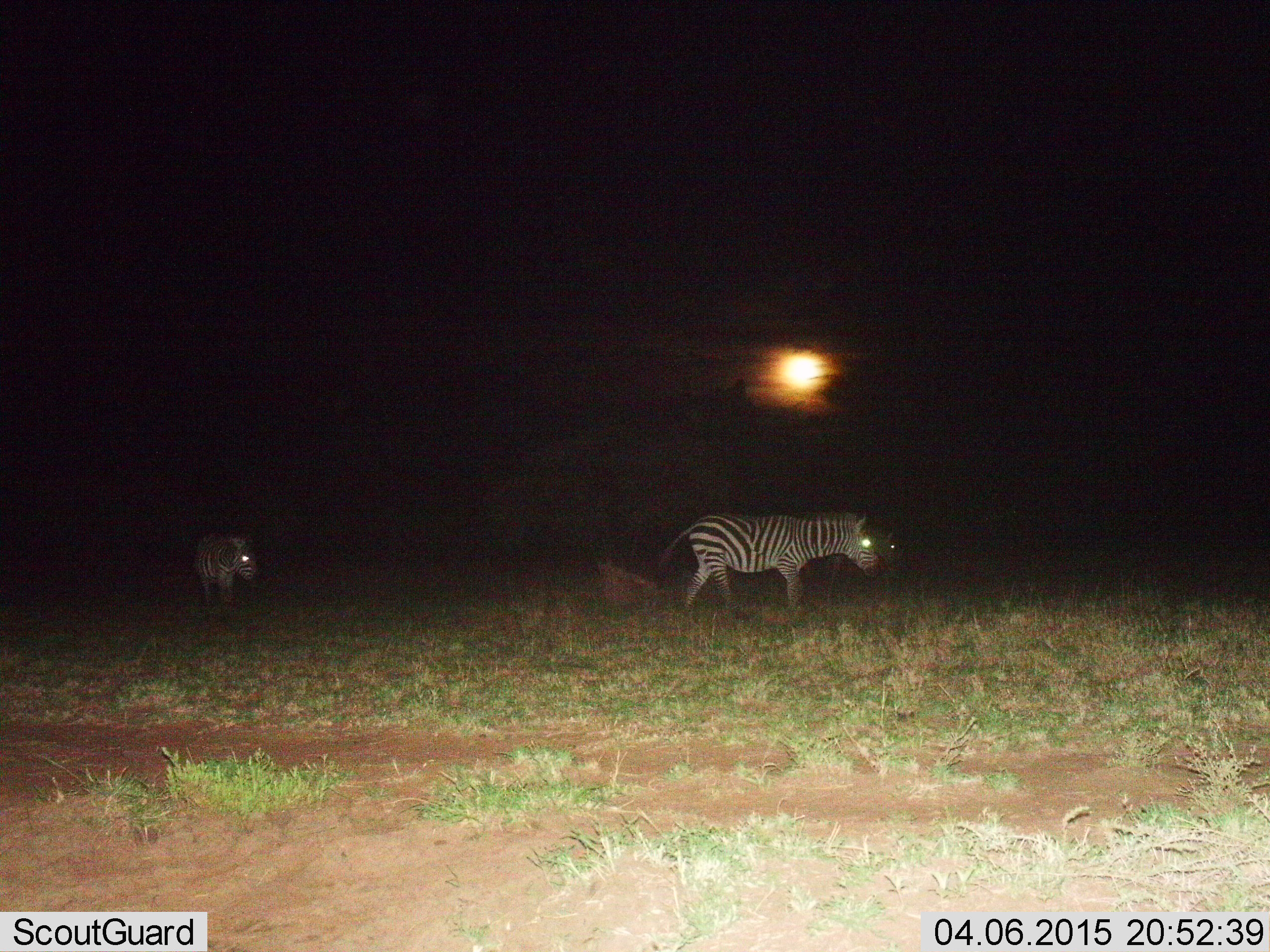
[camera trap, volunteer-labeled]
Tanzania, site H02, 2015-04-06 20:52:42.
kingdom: Animalia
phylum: Chordata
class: Mammalia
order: Perissodactyla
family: Equidae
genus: Equus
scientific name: Equus quagga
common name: plains zebra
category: zebra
Zebra (plains zebra) (Equus quagga), count 2. Behavior (volunteer vote fractions): standing 30%, resting 0%, moving 80%, interacting 0%. Young present (vote fraction): 10%. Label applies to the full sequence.